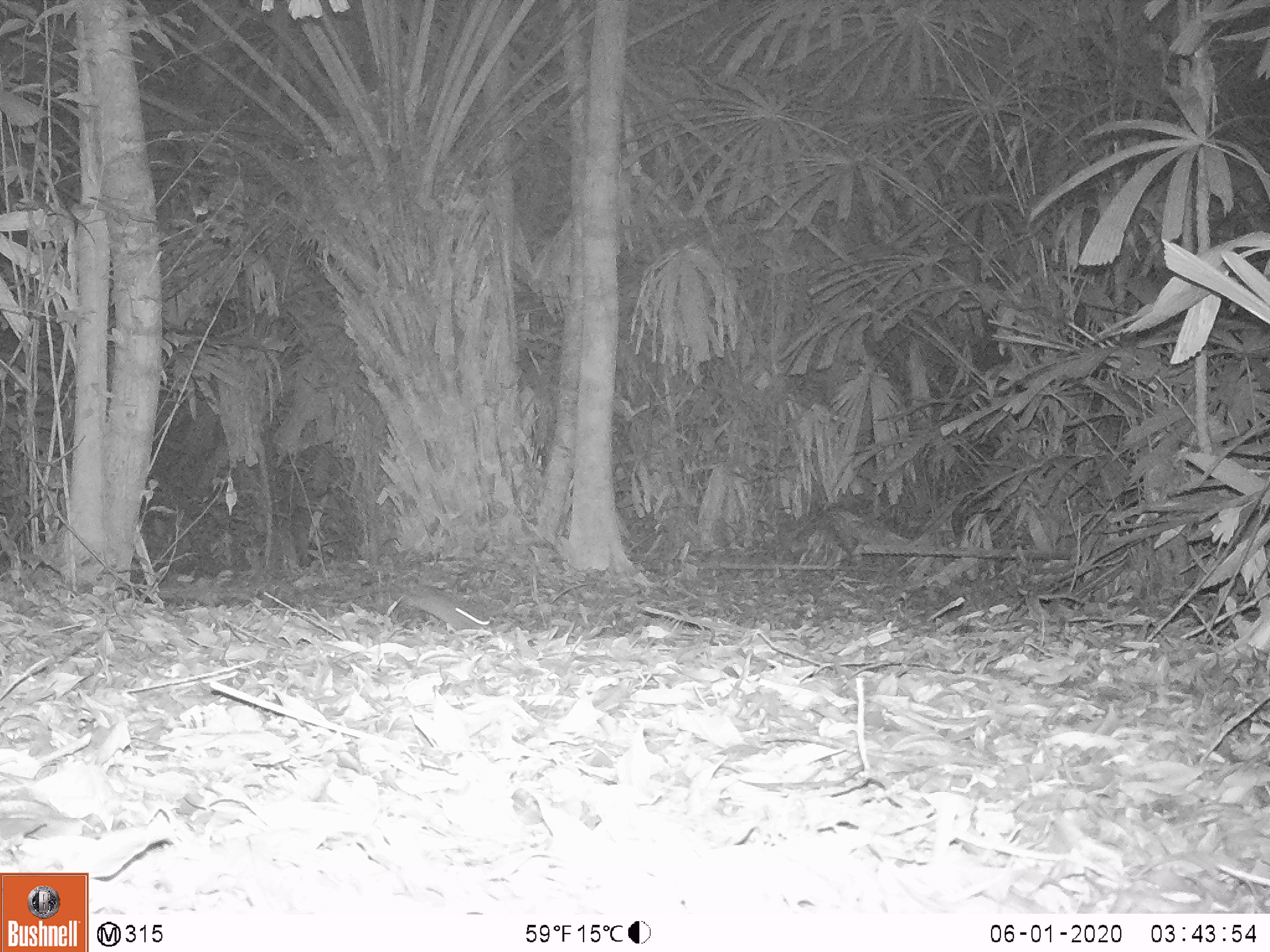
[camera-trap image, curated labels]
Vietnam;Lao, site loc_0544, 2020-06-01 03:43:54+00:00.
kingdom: Animalia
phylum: Chordata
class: Mammalia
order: Rodentia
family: Muridae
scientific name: Muridae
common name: old-world mice and rats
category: unidentified murid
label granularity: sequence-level